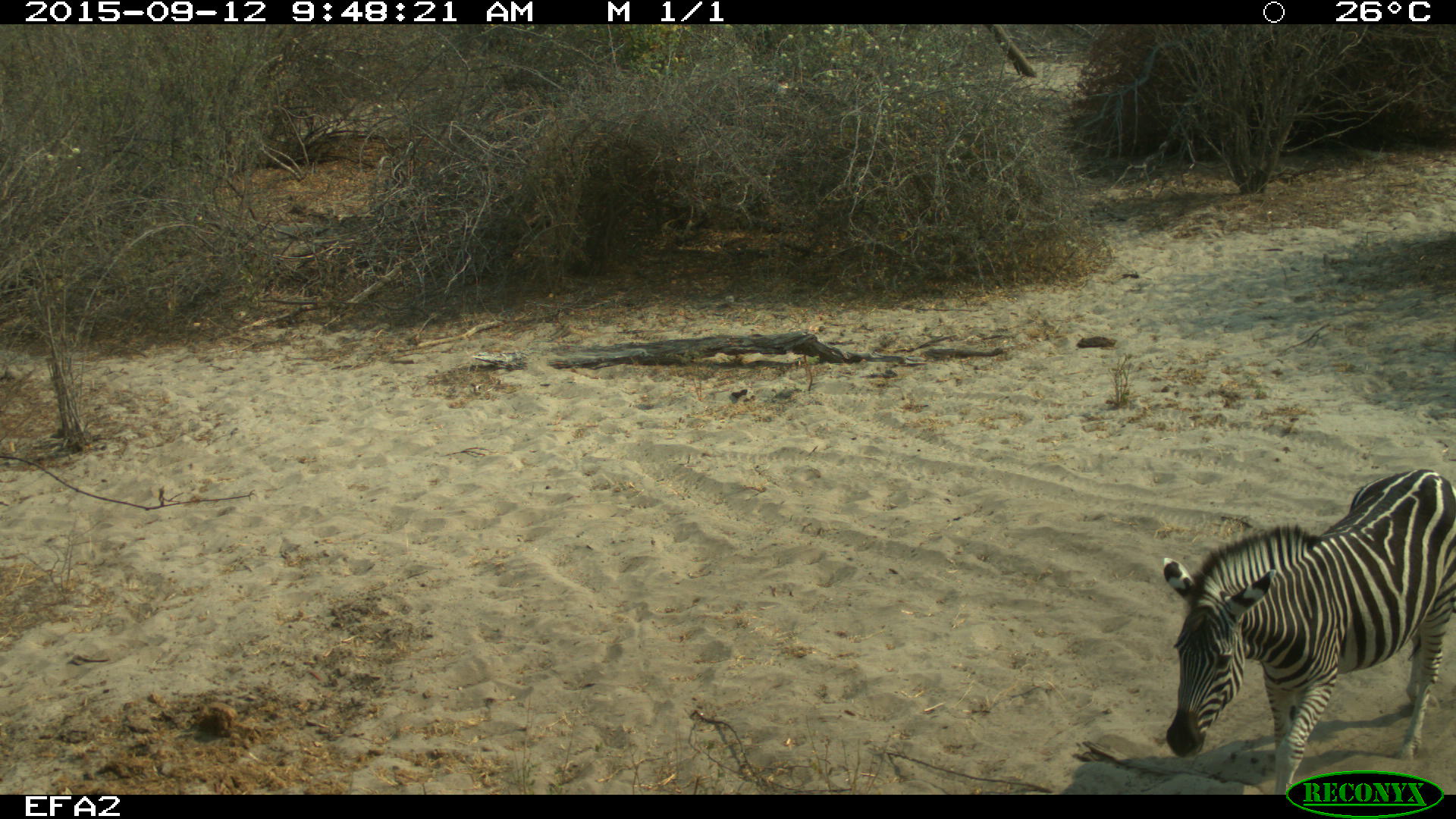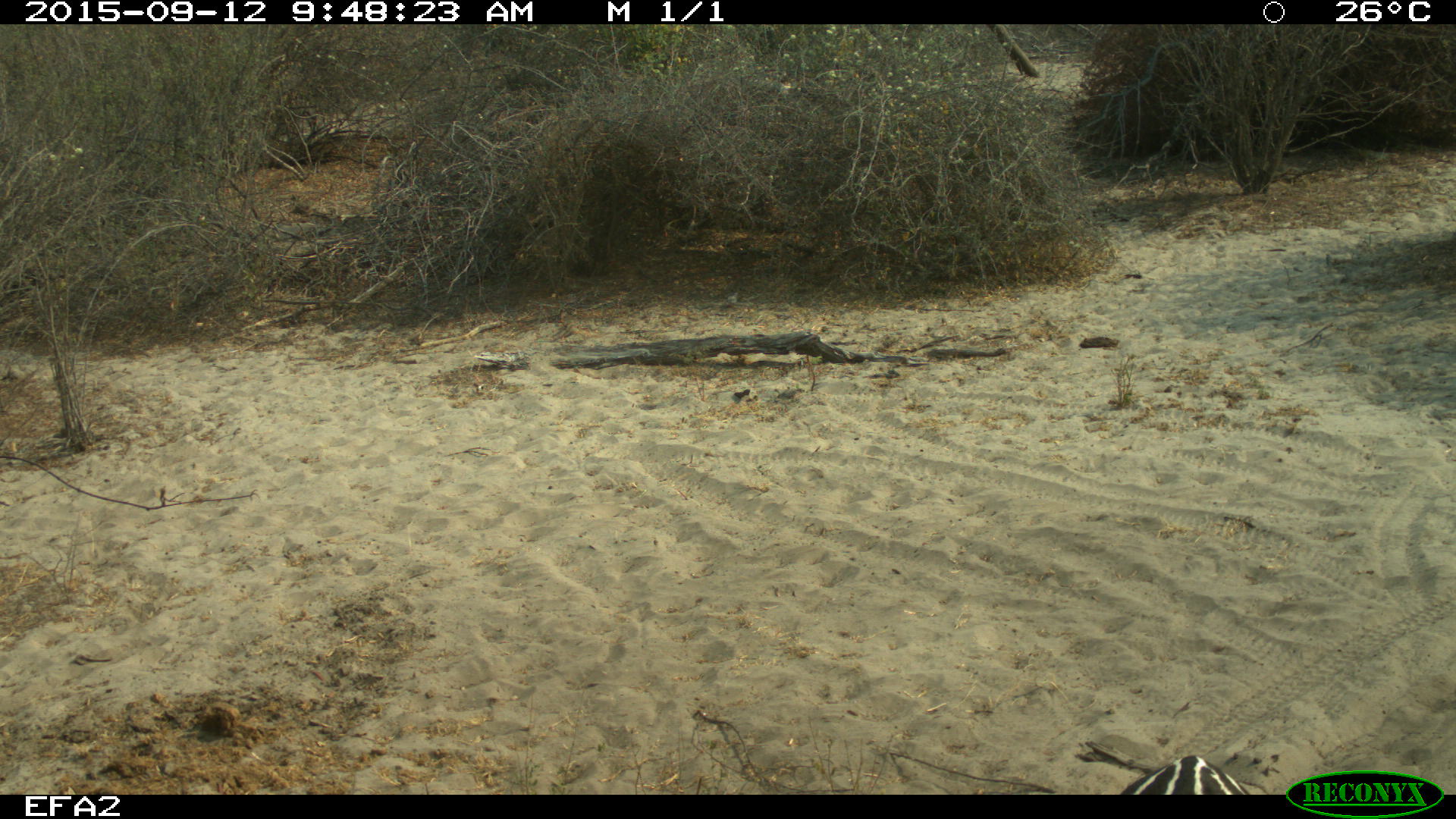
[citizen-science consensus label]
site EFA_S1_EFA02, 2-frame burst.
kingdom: Animalia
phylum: Chordata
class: Mammalia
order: Perissodactyla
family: Equidae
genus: Equus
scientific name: Equus quagga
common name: plains zebra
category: zebraplains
Zebraplains (plains zebra) (Equus quagga), count 1. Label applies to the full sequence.